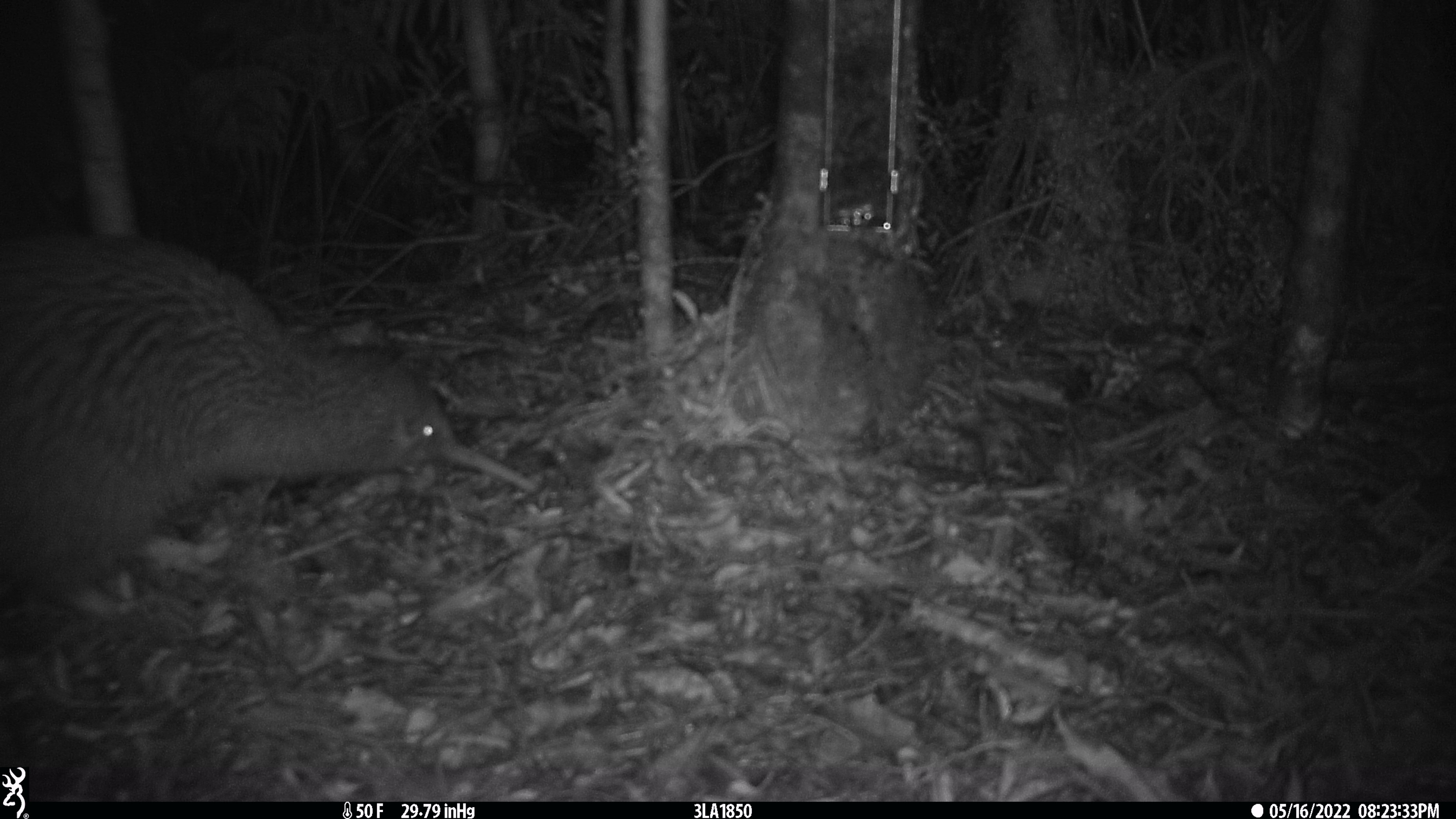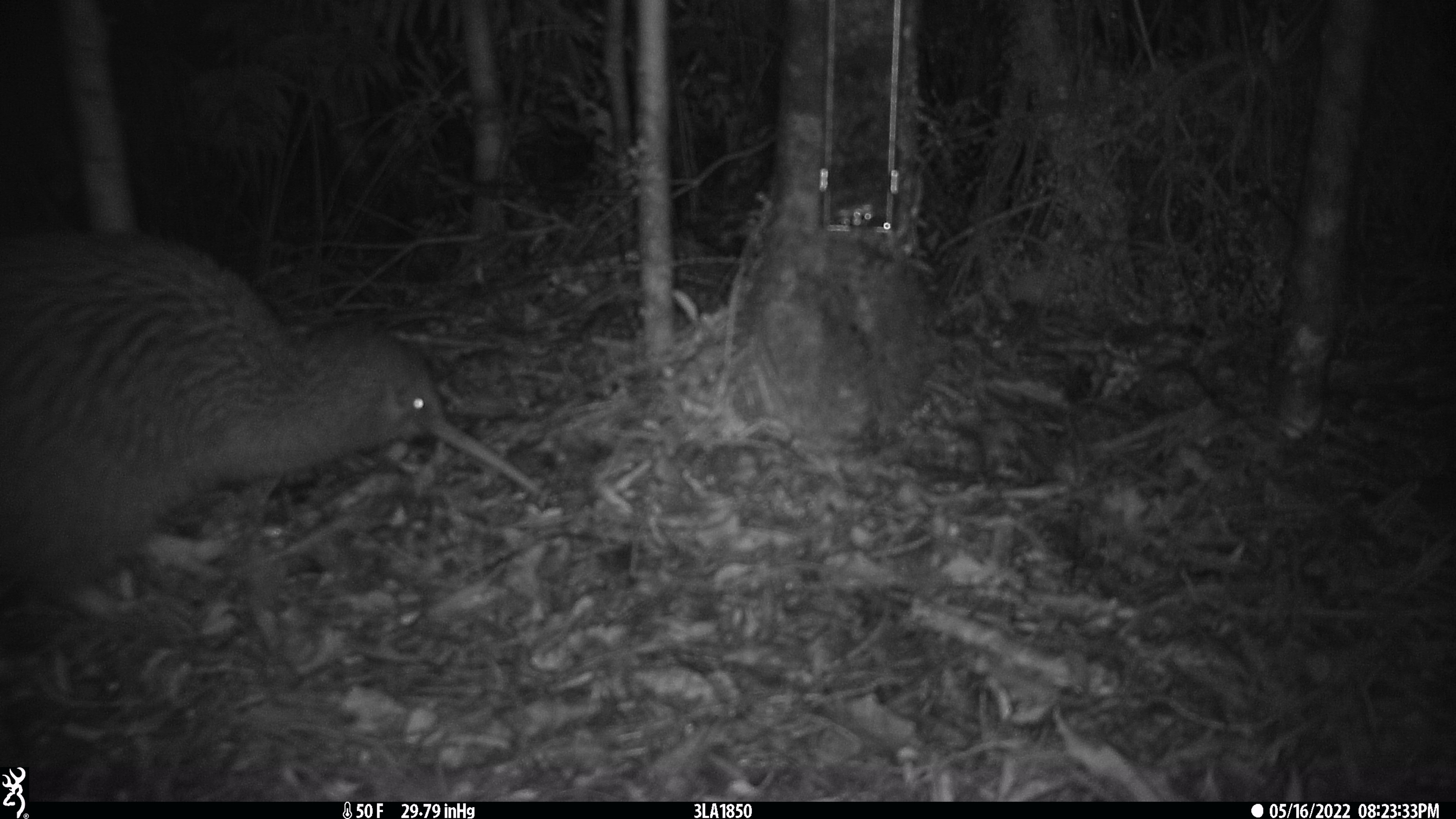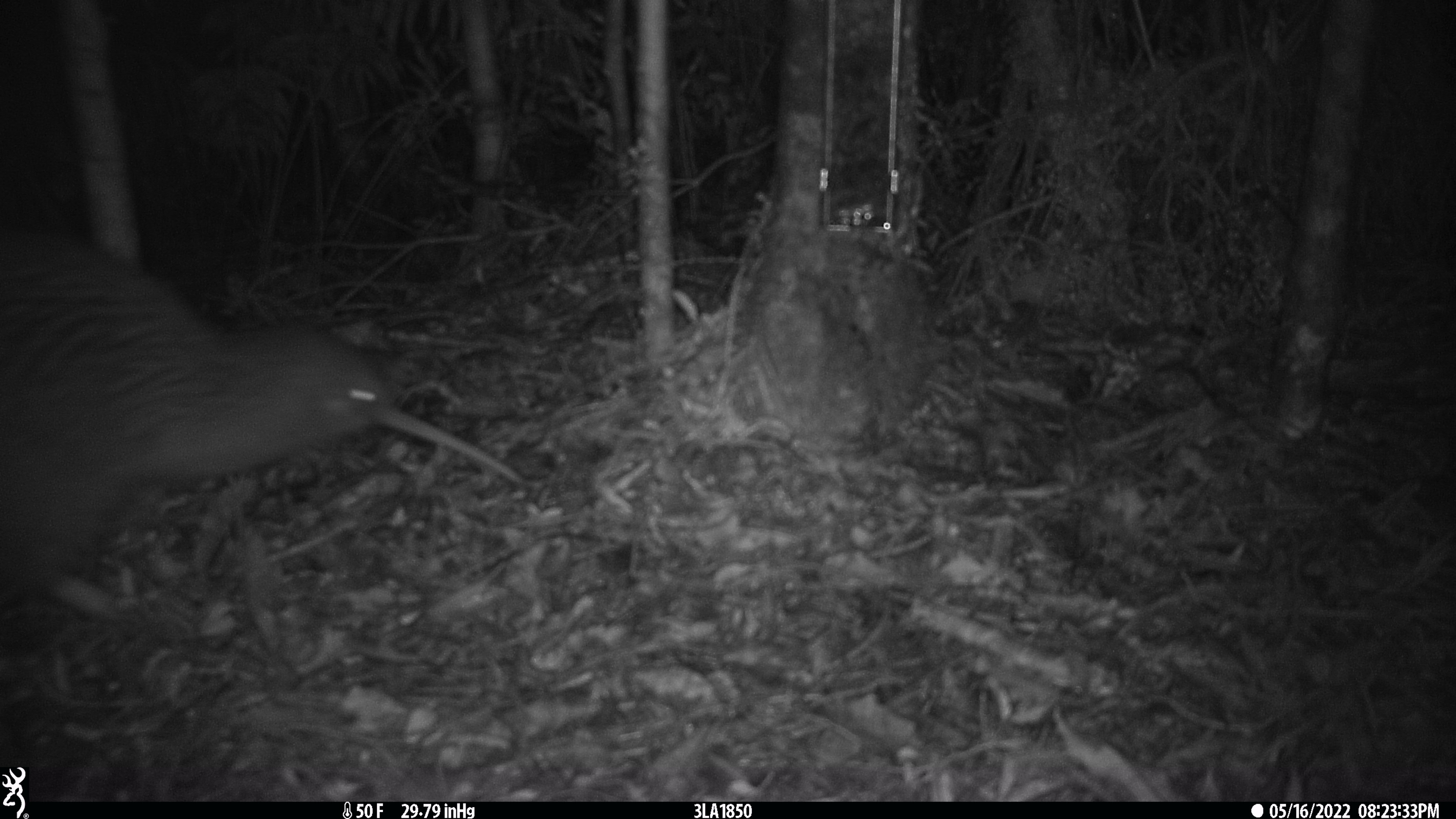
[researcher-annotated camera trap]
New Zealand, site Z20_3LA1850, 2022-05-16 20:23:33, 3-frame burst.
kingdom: Animalia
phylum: Chordata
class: Aves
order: Apterygiformes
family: Apterygidae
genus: Apteryx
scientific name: Apteryx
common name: kiwi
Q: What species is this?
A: Kiwi (Apteryx).